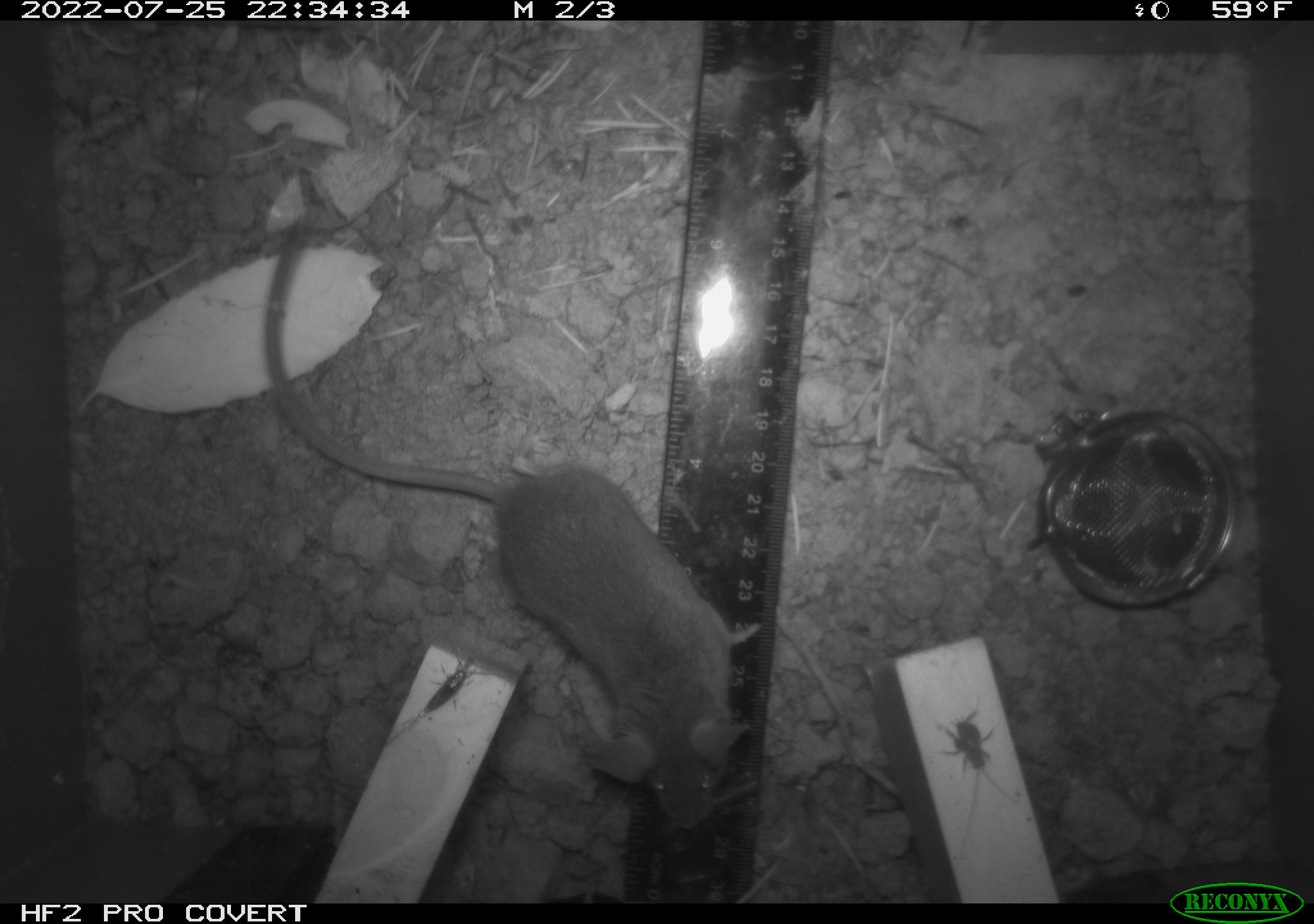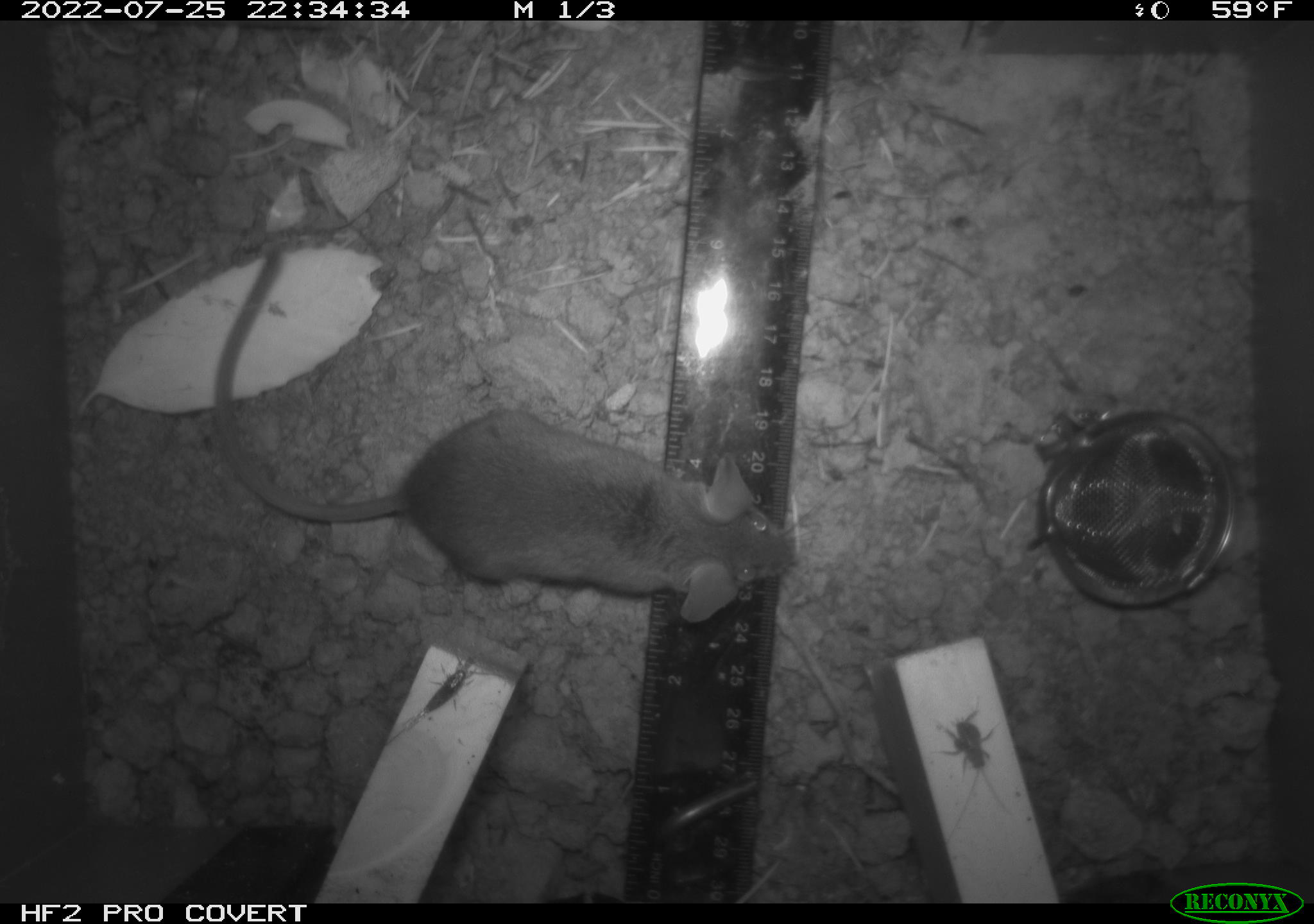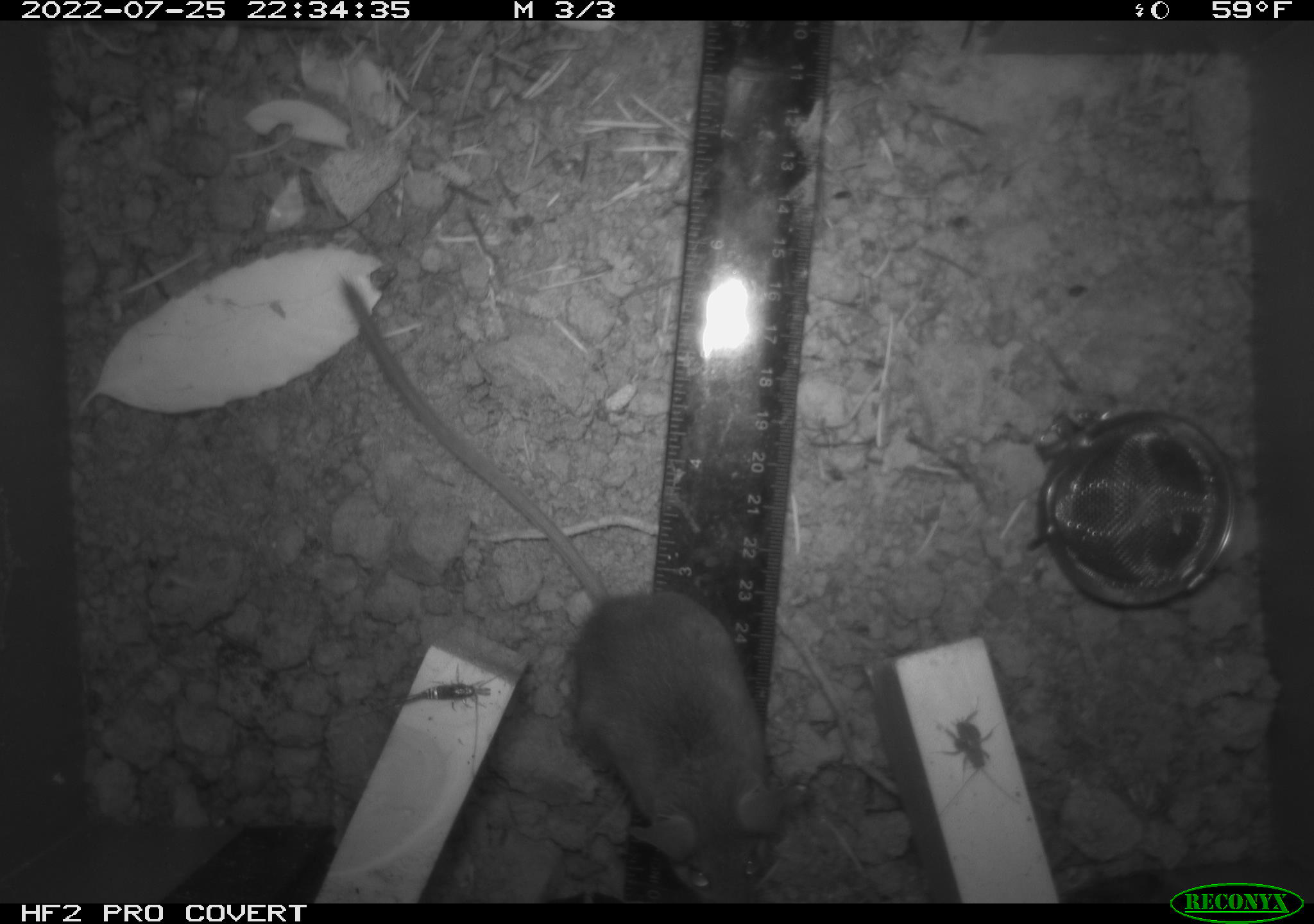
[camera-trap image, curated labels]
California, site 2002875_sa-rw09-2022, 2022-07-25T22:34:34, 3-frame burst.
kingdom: Animalia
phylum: Chordata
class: Mammalia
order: Rodentia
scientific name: Rodentia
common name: rodent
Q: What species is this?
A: Rodent (Rodentia).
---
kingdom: Animalia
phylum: Arthropoda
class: Insecta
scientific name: Insecta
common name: insect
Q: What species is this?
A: Insect (Insecta).